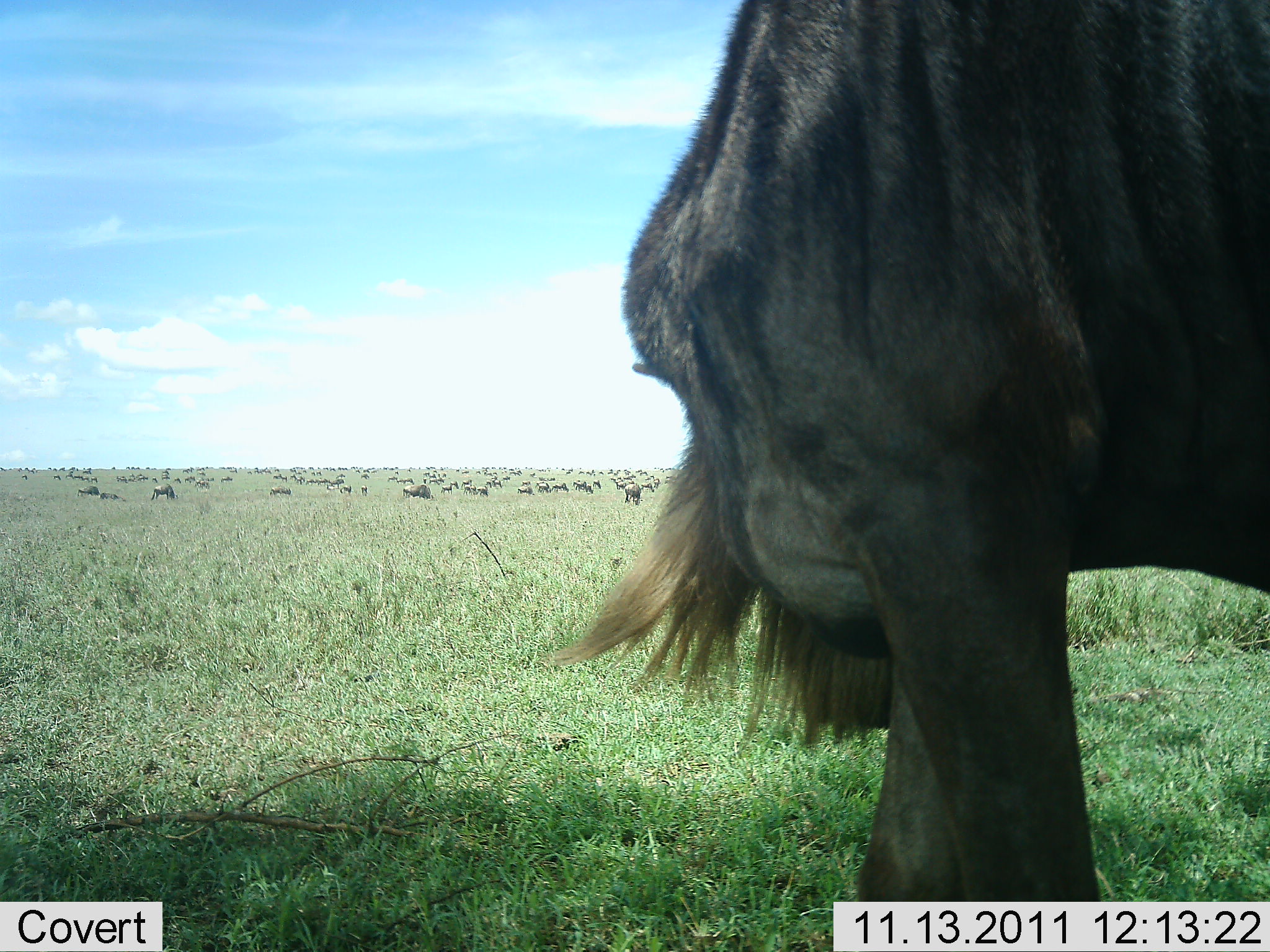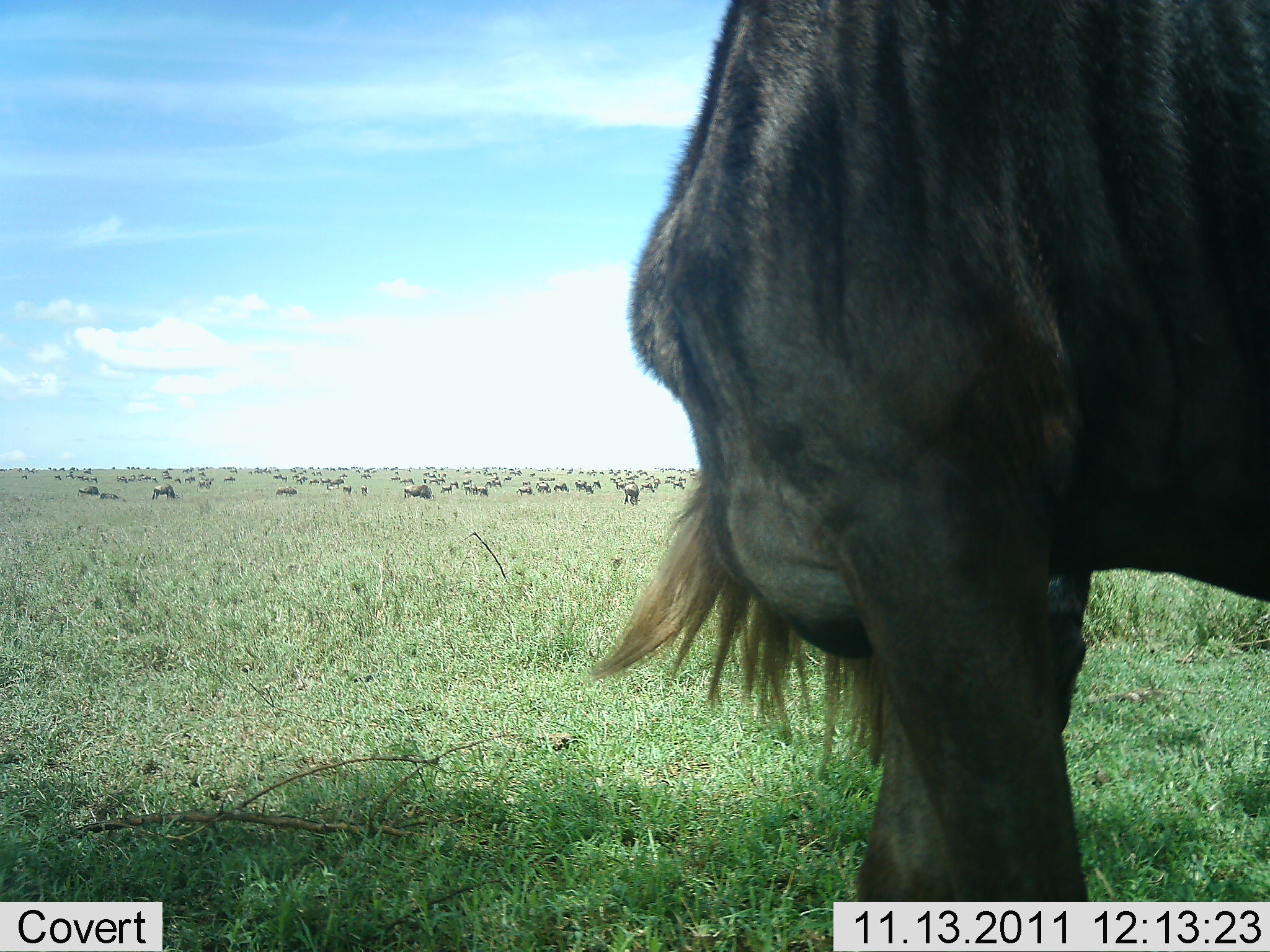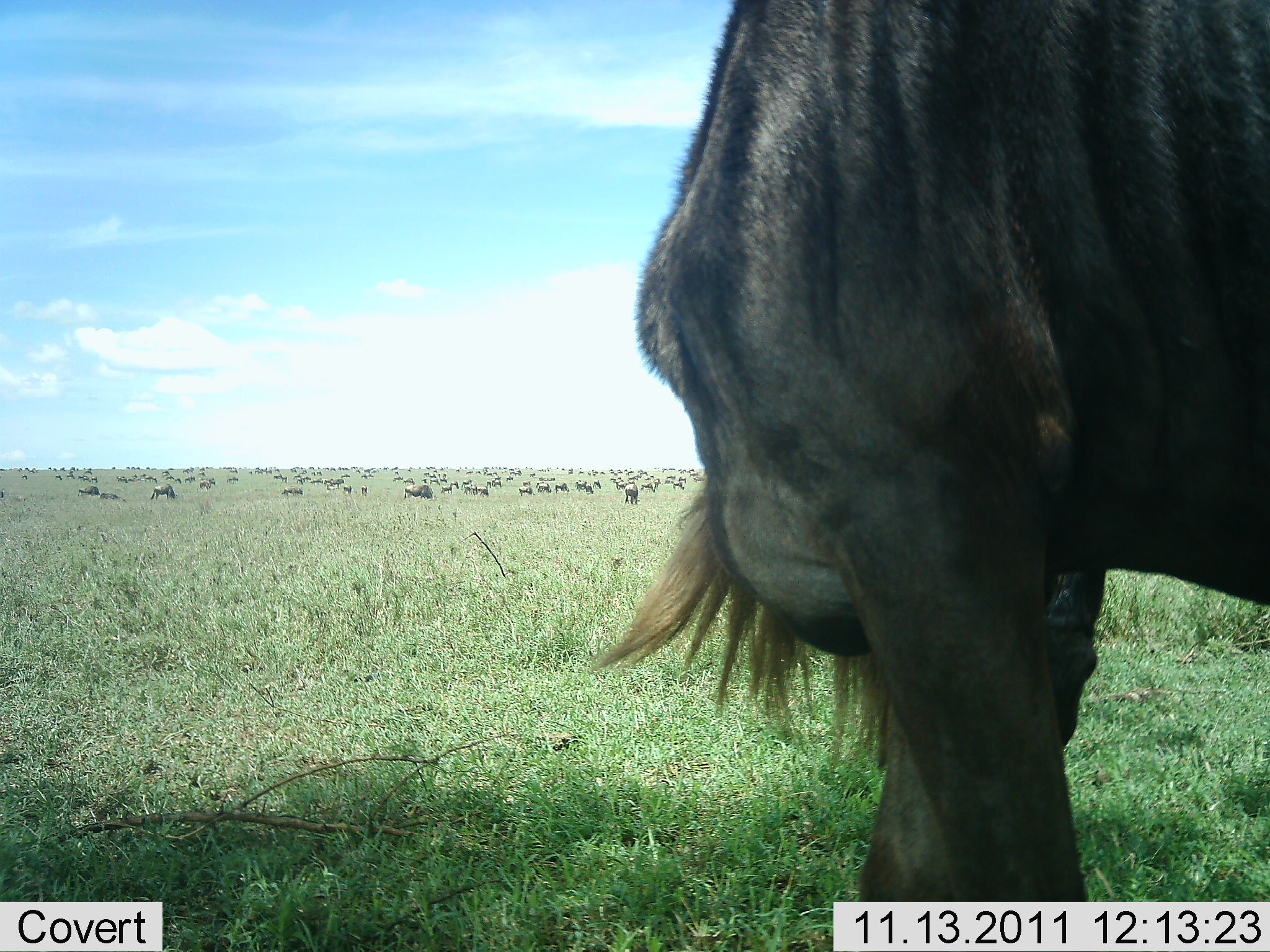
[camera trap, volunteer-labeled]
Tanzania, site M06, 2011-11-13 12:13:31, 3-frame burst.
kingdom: Animalia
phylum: Chordata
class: Mammalia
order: Artiodactyla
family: Bovidae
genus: Connochaetes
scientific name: Connochaetes taurinus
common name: blue wildebeest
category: wildebeest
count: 51+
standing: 80%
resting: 20%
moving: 10%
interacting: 0%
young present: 0%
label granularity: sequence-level